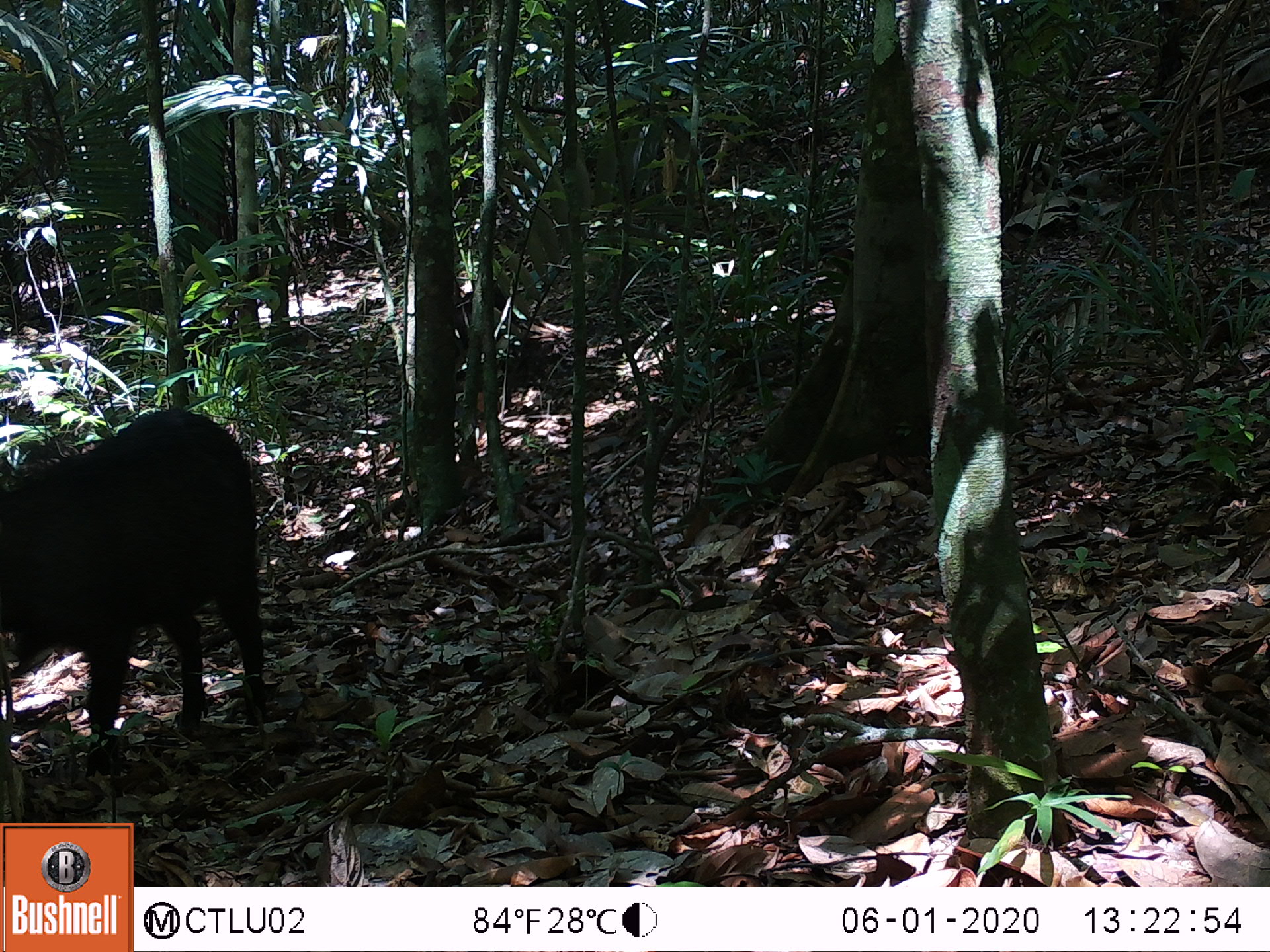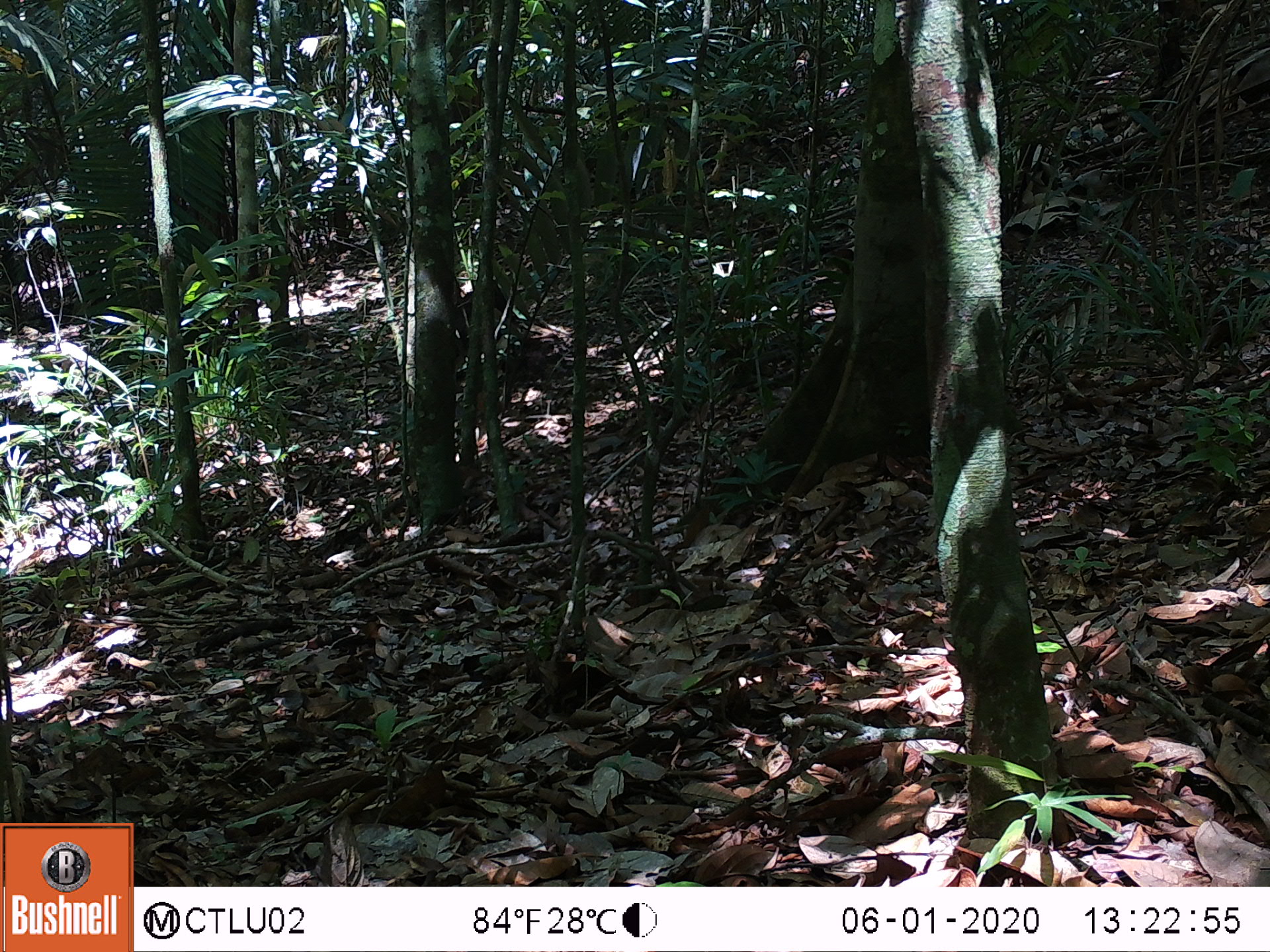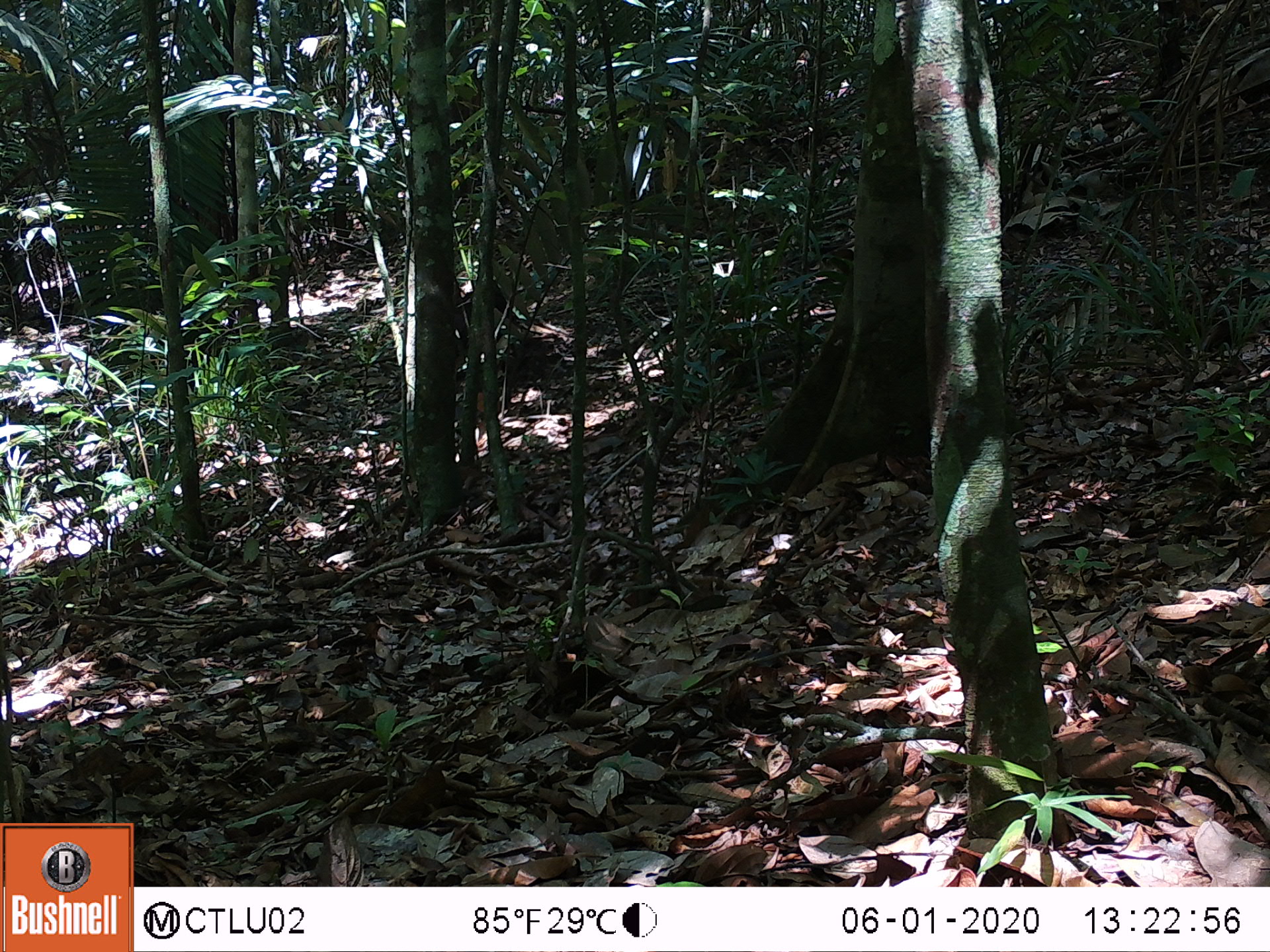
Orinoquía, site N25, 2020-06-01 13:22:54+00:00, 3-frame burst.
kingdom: Animalia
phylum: Chordata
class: Mammalia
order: Artiodactyla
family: Tayassuidae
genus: Tayassu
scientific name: Tayassu pecari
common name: white-lipped peccary